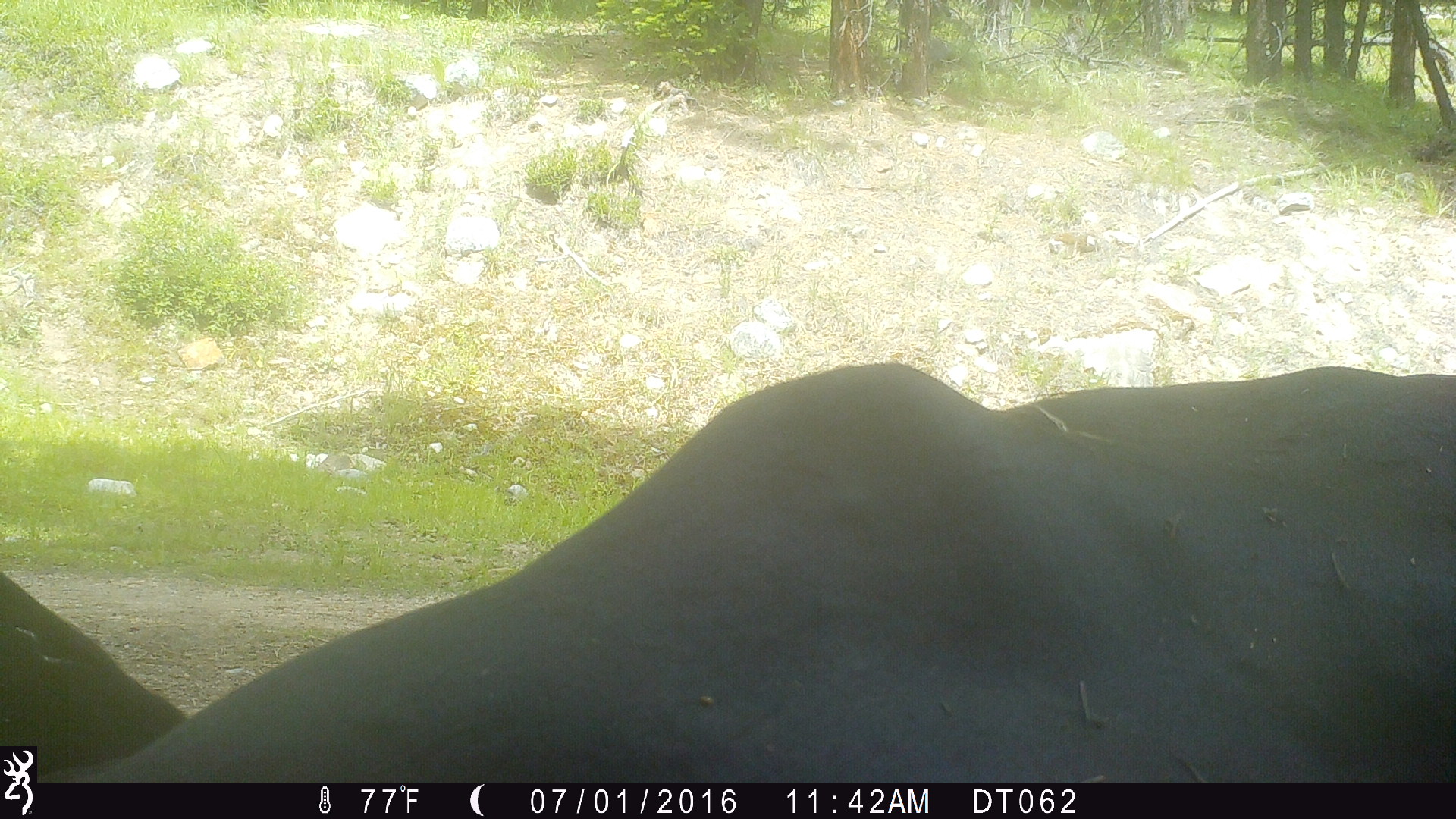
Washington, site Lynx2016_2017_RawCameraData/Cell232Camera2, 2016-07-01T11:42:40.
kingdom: Animalia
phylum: Chordata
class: Mammalia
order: Artiodactyla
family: Bovidae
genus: Bos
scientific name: Bos taurus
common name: domestic cattle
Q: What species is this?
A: Domestic cattle (Bos taurus).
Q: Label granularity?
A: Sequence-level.